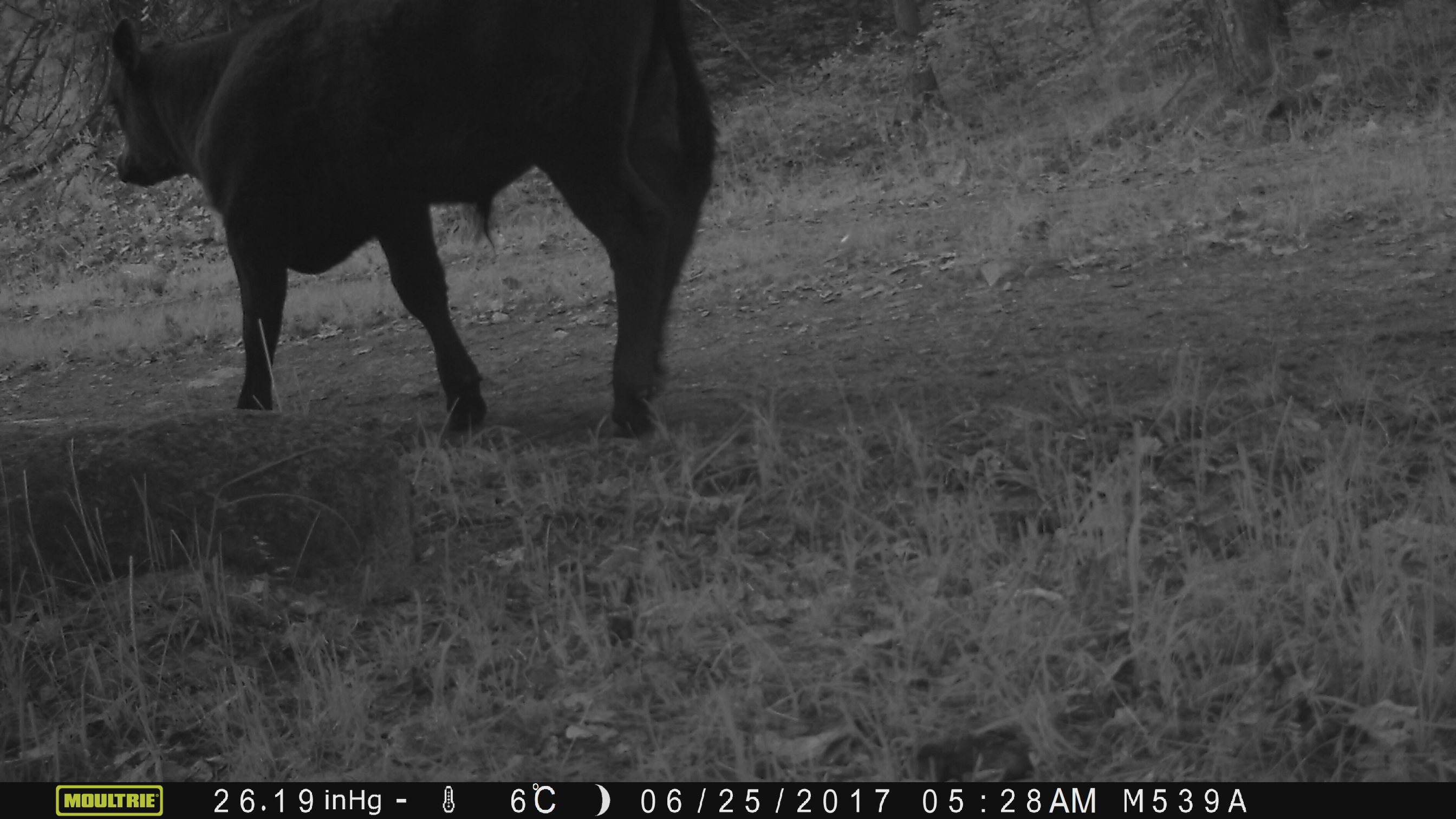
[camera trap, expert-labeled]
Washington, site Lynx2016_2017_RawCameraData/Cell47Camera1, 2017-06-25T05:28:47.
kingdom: Animalia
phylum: Chordata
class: Mammalia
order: Artiodactyla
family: Bovidae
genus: Bos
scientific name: Bos taurus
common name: domestic cattle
Domestic cattle (Bos taurus). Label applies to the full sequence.